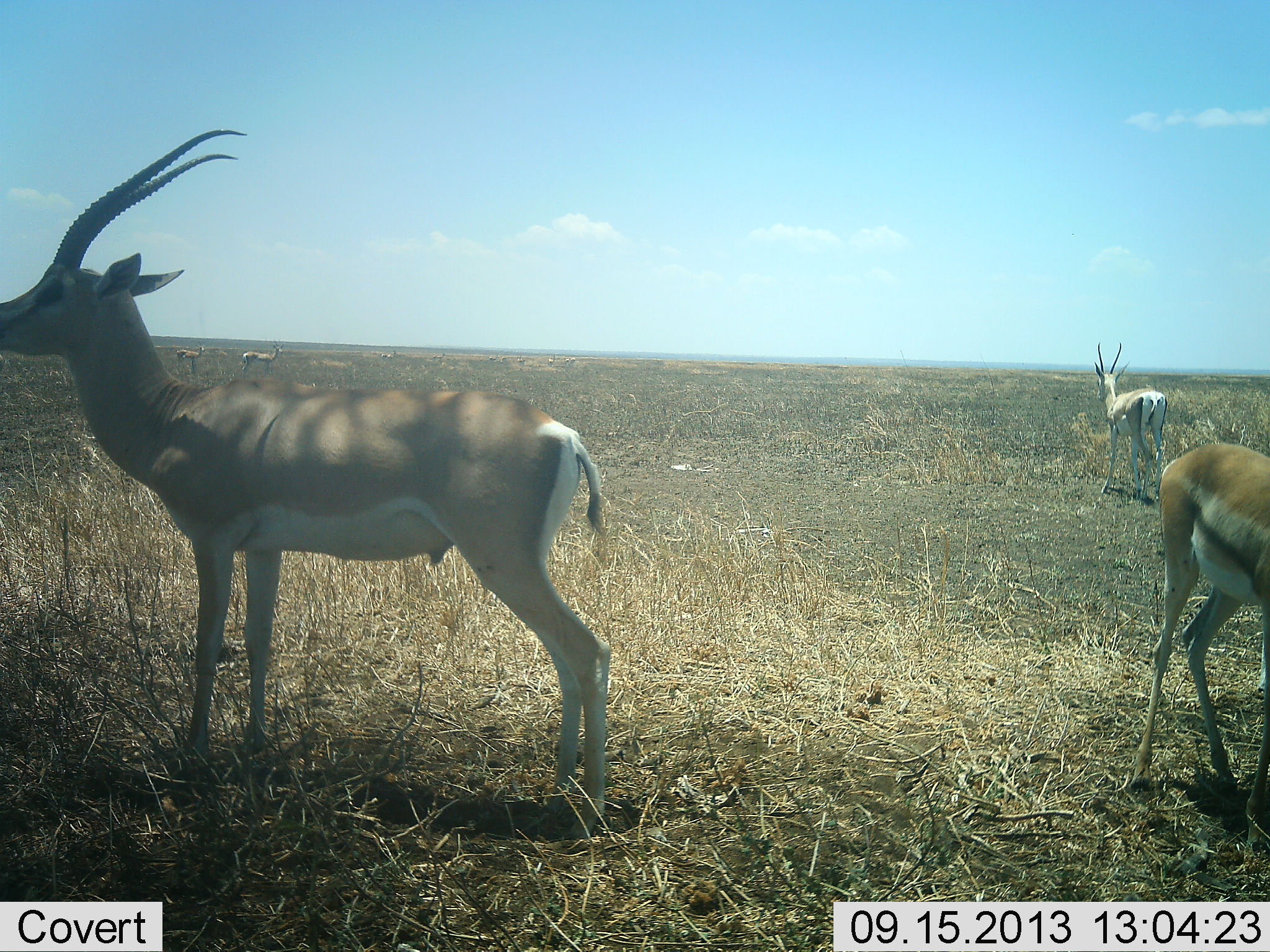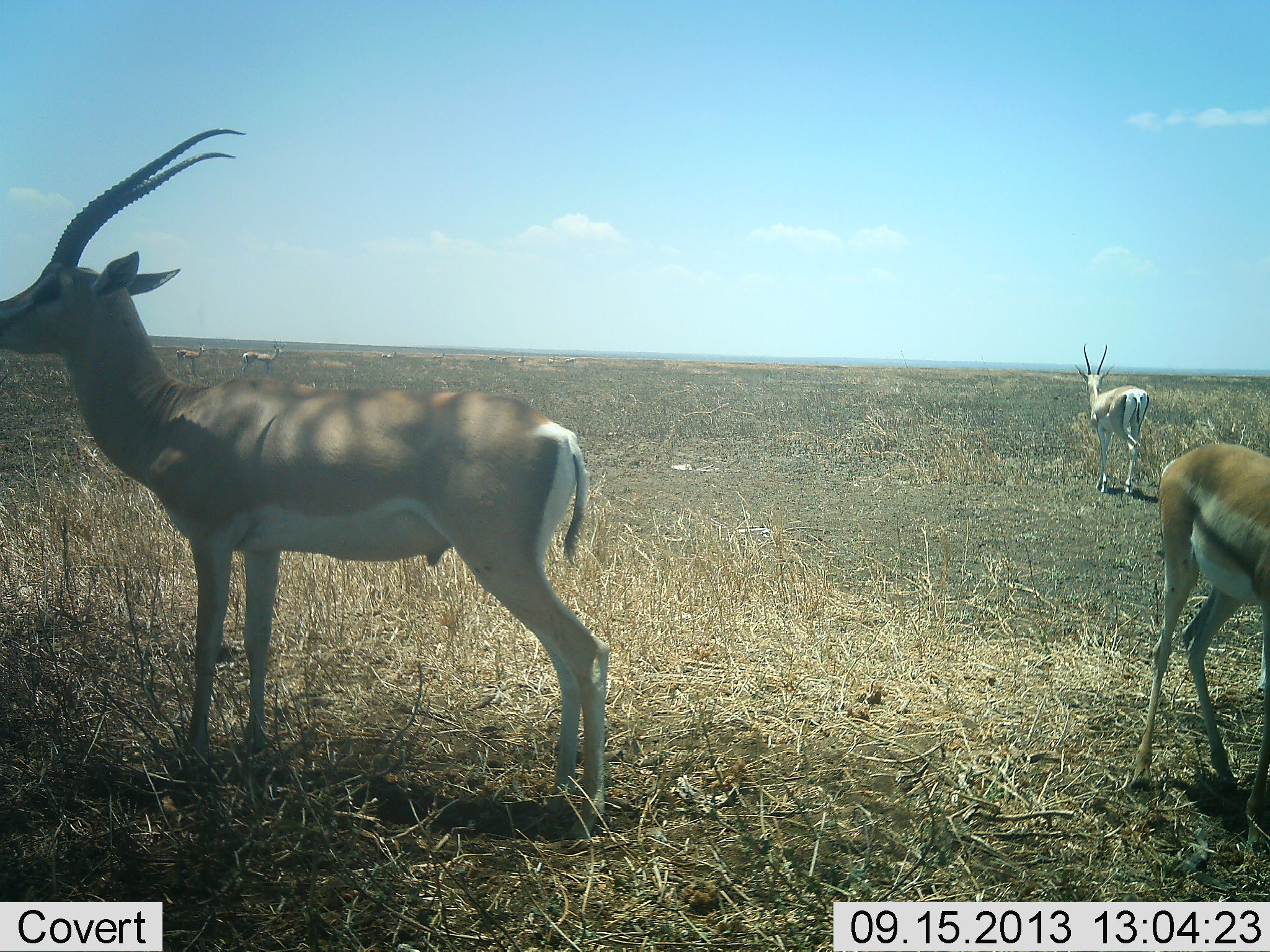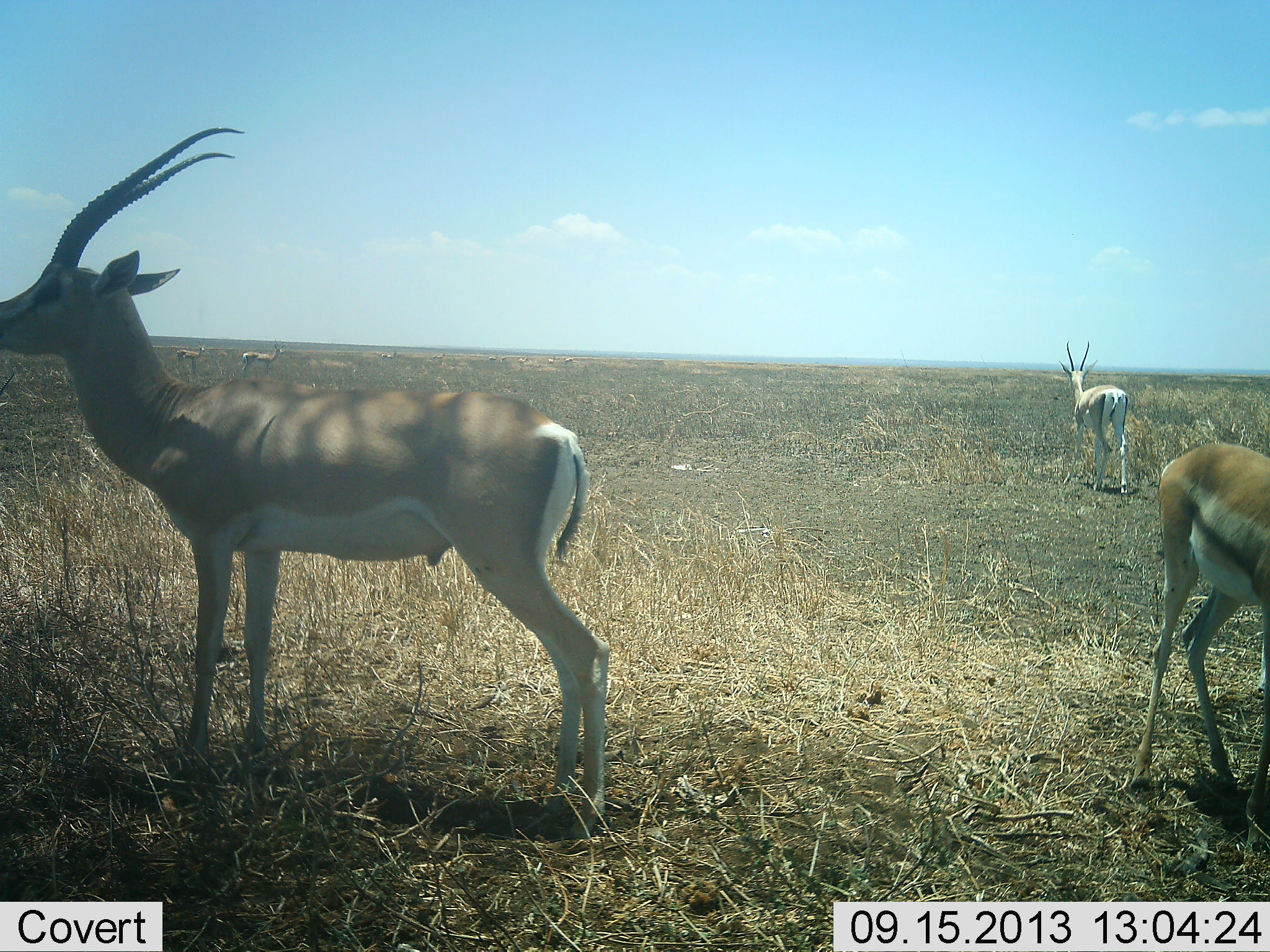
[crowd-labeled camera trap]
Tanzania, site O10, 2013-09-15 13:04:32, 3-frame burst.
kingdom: Animalia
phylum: Chordata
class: Mammalia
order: Artiodactyla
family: Bovidae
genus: Nanger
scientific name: Nanger granti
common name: grant's gazelle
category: gazellegrants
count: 3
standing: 90%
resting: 0%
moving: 58%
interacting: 3%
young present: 6%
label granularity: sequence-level